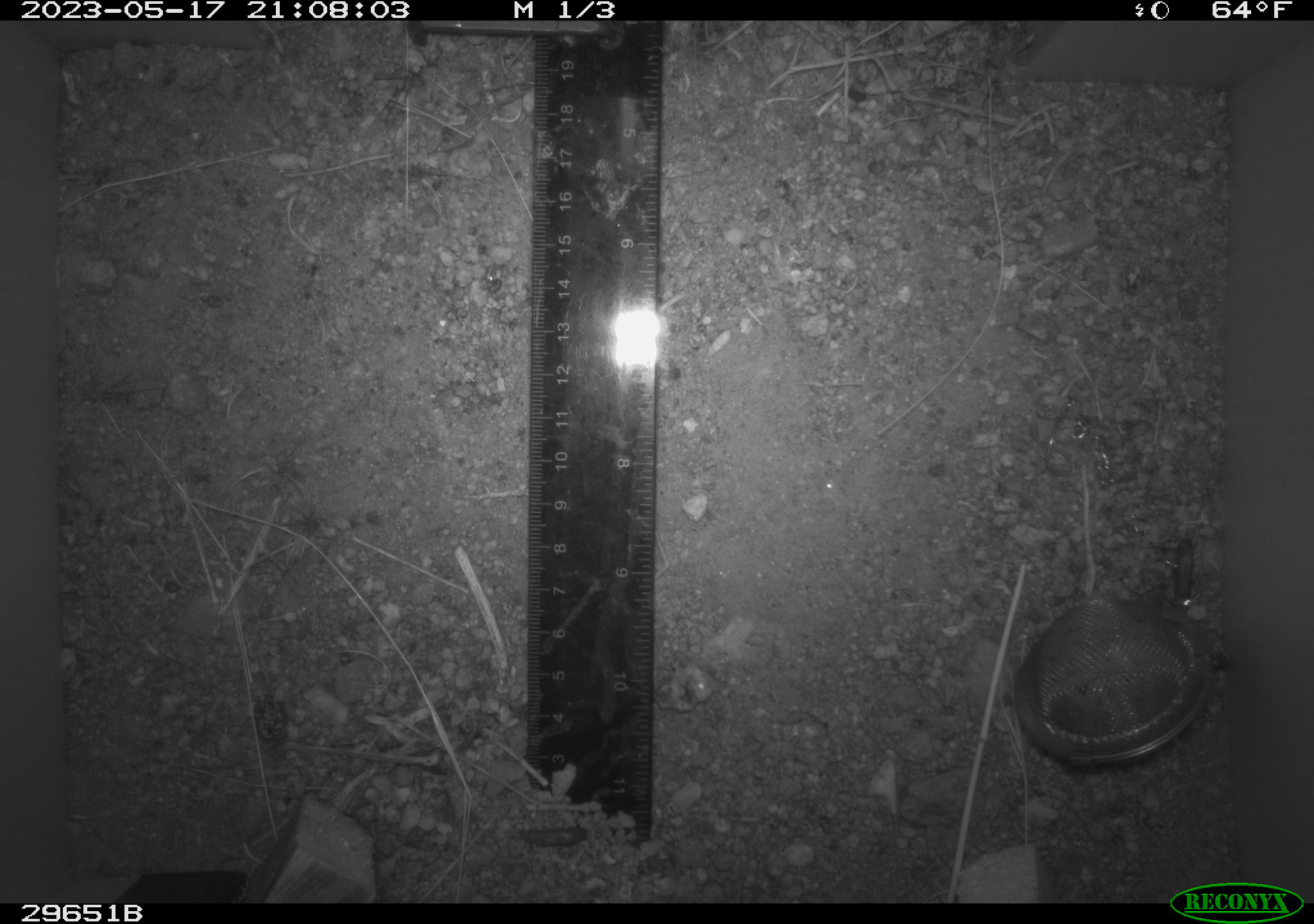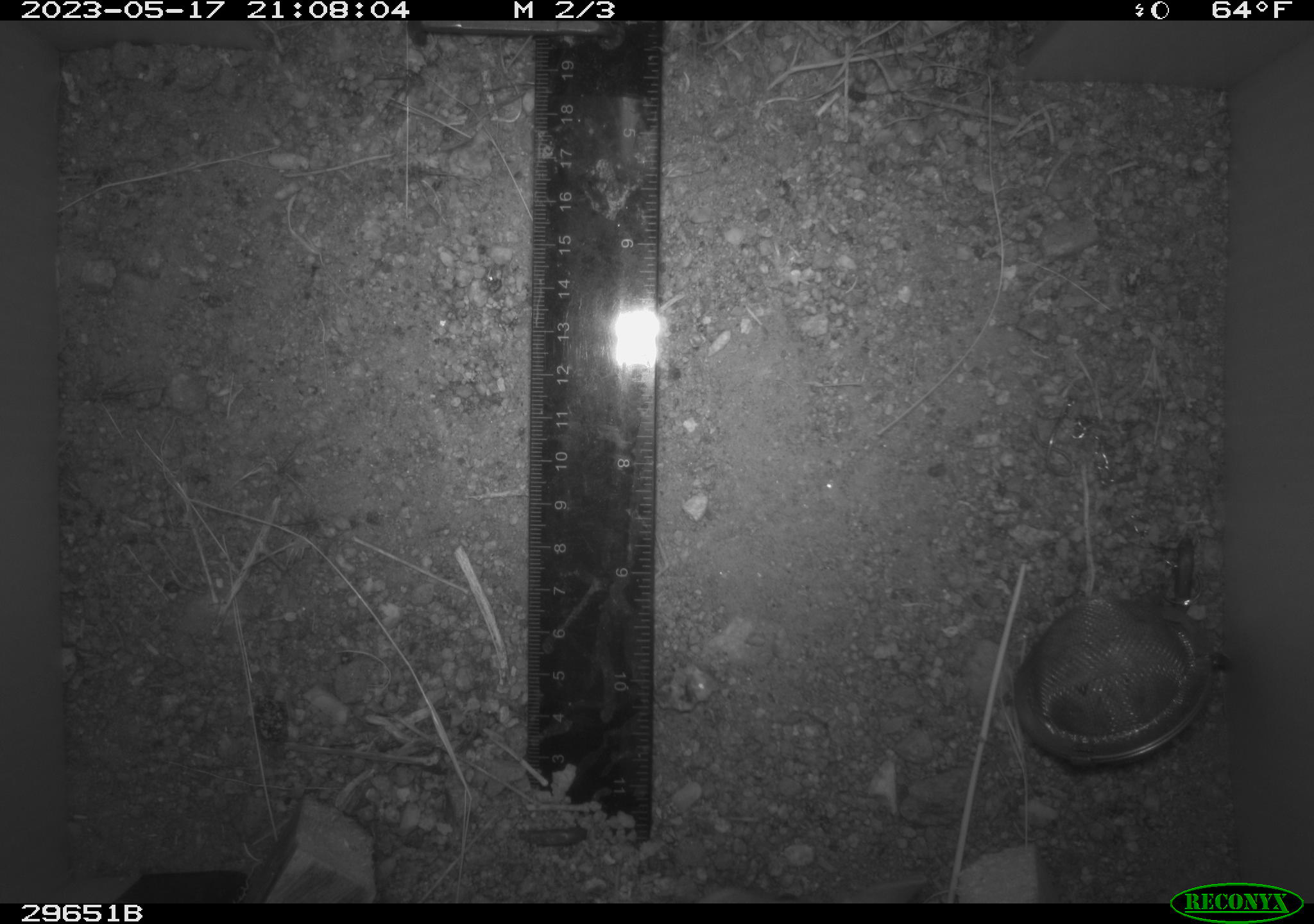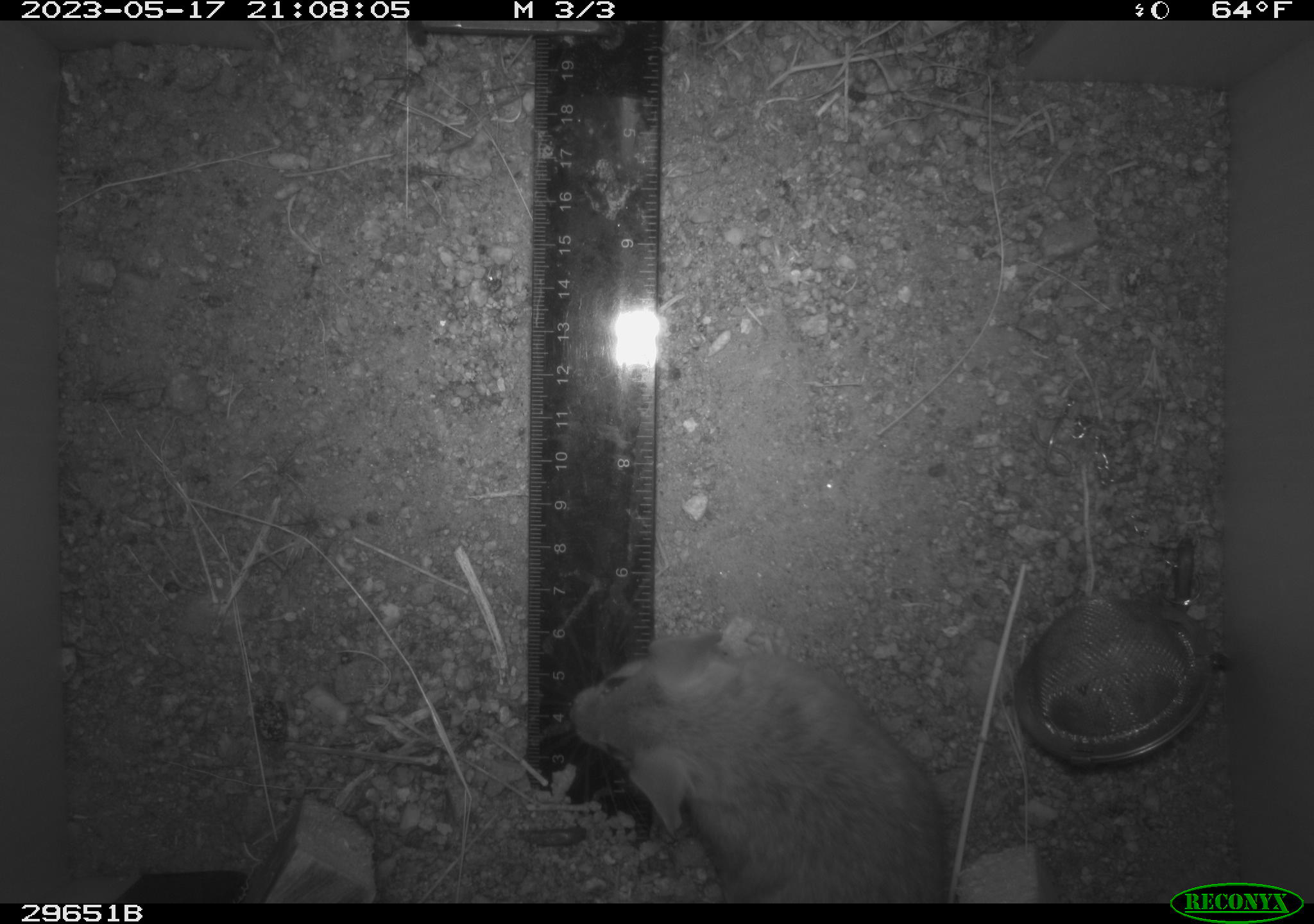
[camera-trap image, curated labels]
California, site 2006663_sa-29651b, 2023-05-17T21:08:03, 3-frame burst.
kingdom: Animalia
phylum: Chordata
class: Mammalia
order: Rodentia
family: Cricetidae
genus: Neotoma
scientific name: Neotoma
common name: pack rat or woodrat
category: neotoma species